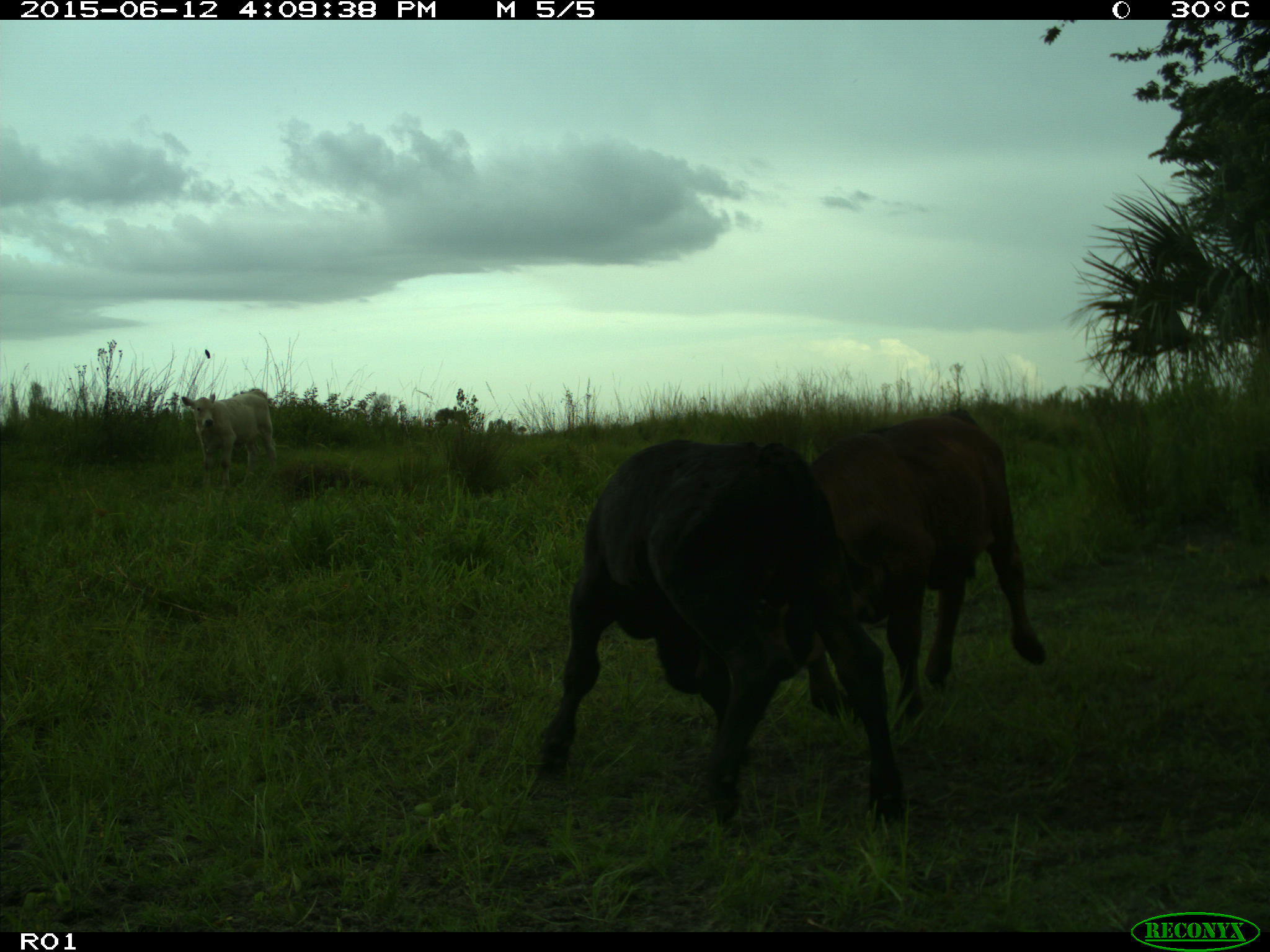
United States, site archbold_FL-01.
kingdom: Animalia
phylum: Chordata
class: Mammalia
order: Artiodactyla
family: Bovidae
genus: Bos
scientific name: Bos taurus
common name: domestic cow